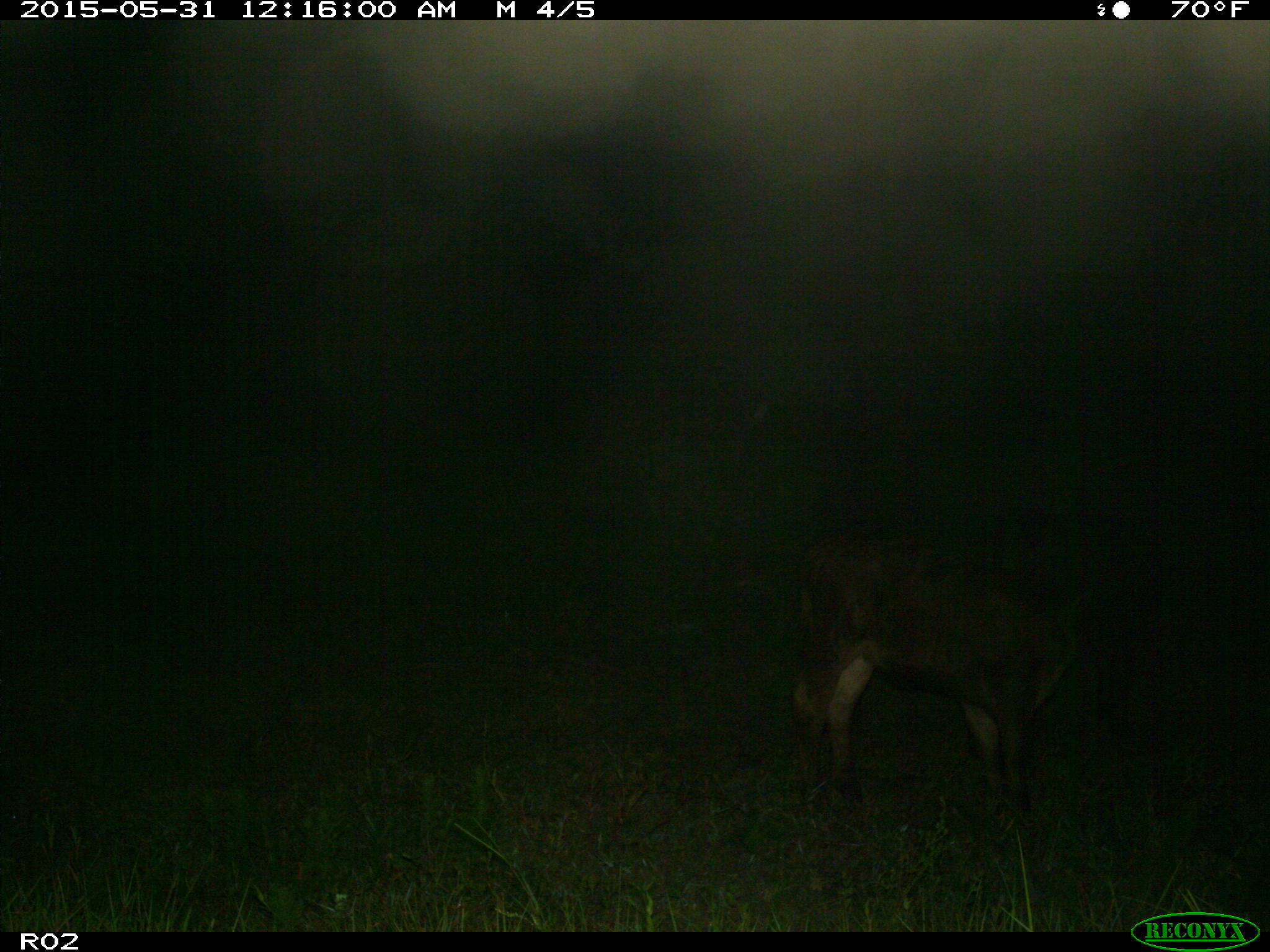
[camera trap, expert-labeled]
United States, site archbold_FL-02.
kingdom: Animalia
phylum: Chordata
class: Mammalia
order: Artiodactyla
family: Bovidae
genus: Bos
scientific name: Bos taurus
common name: domestic cow